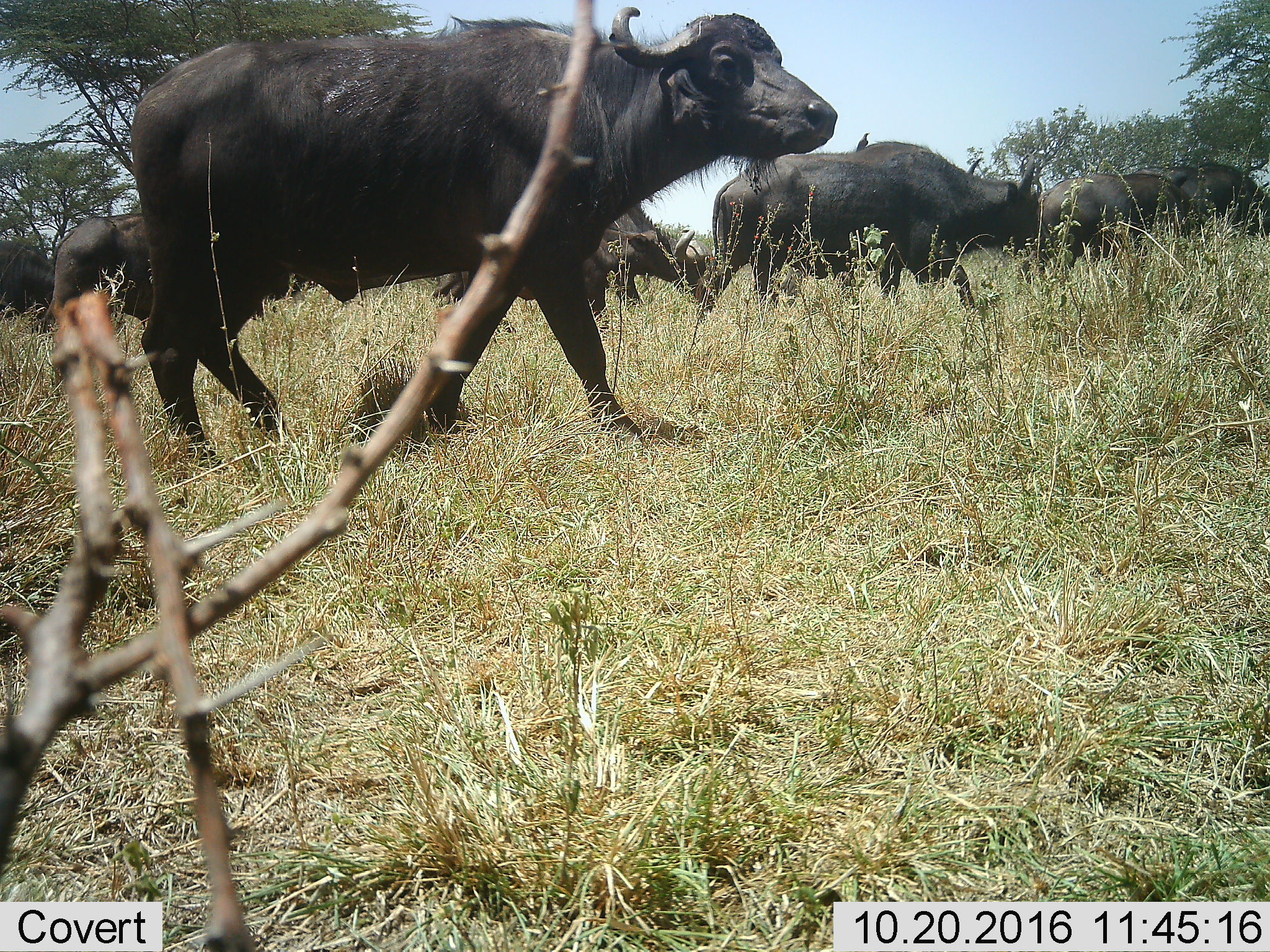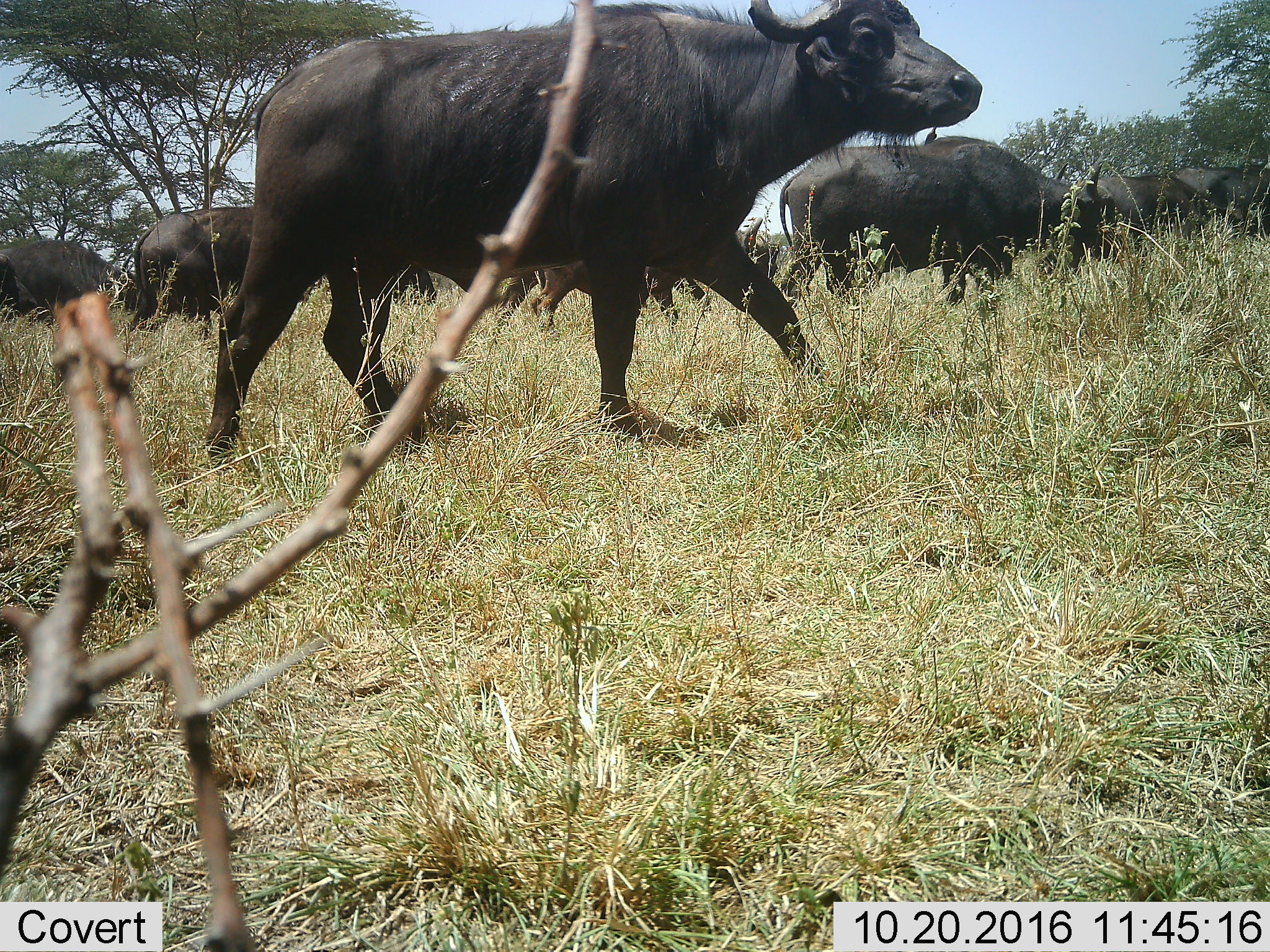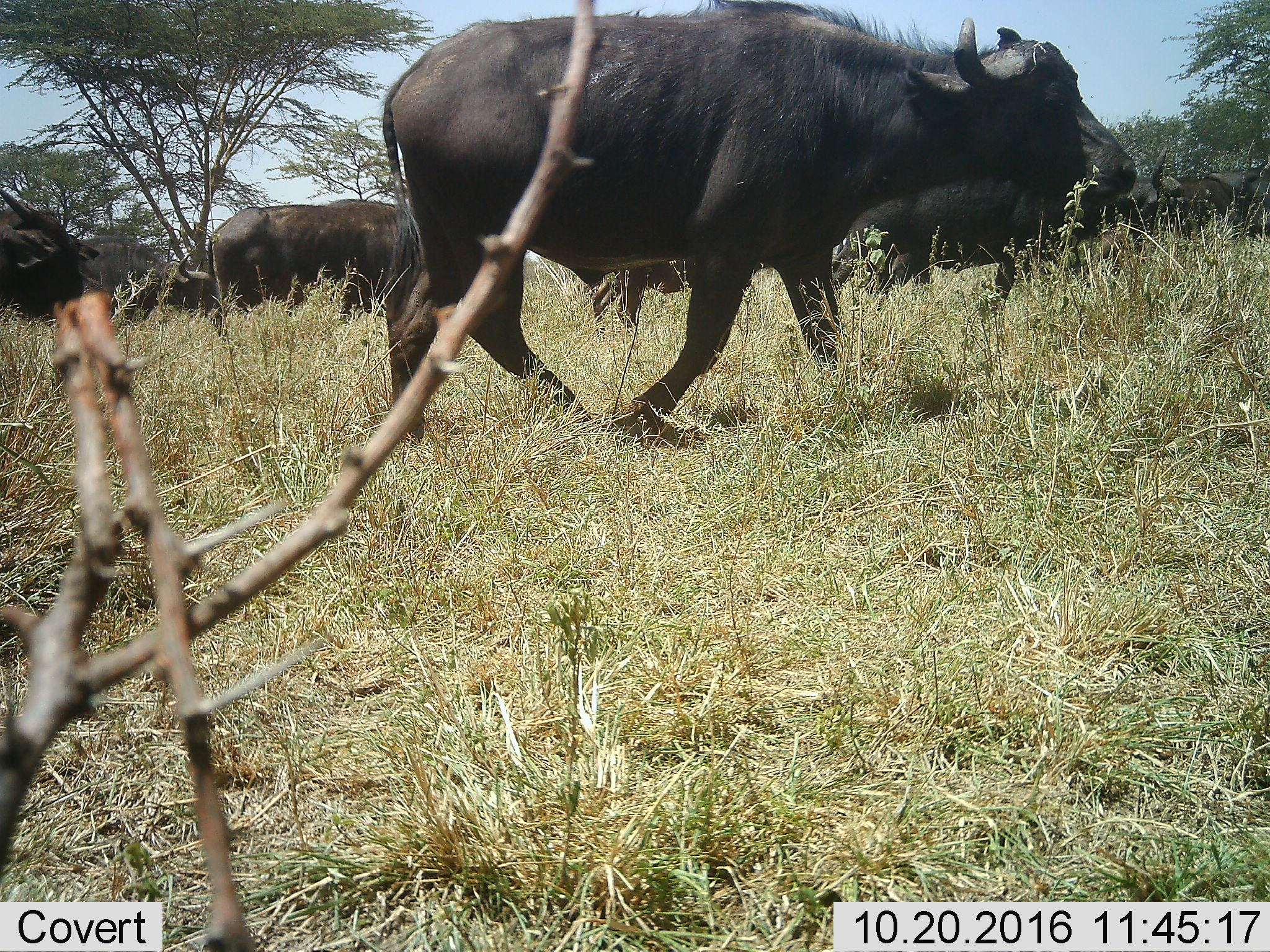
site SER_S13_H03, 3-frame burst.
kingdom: Animalia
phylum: Chordata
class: Mammalia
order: Artiodactyla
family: Bovidae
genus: Syncerus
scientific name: Syncerus caffer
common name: african buffalo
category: buffalo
Buffalo (african buffalo) (Syncerus caffer), count 9. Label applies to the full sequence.